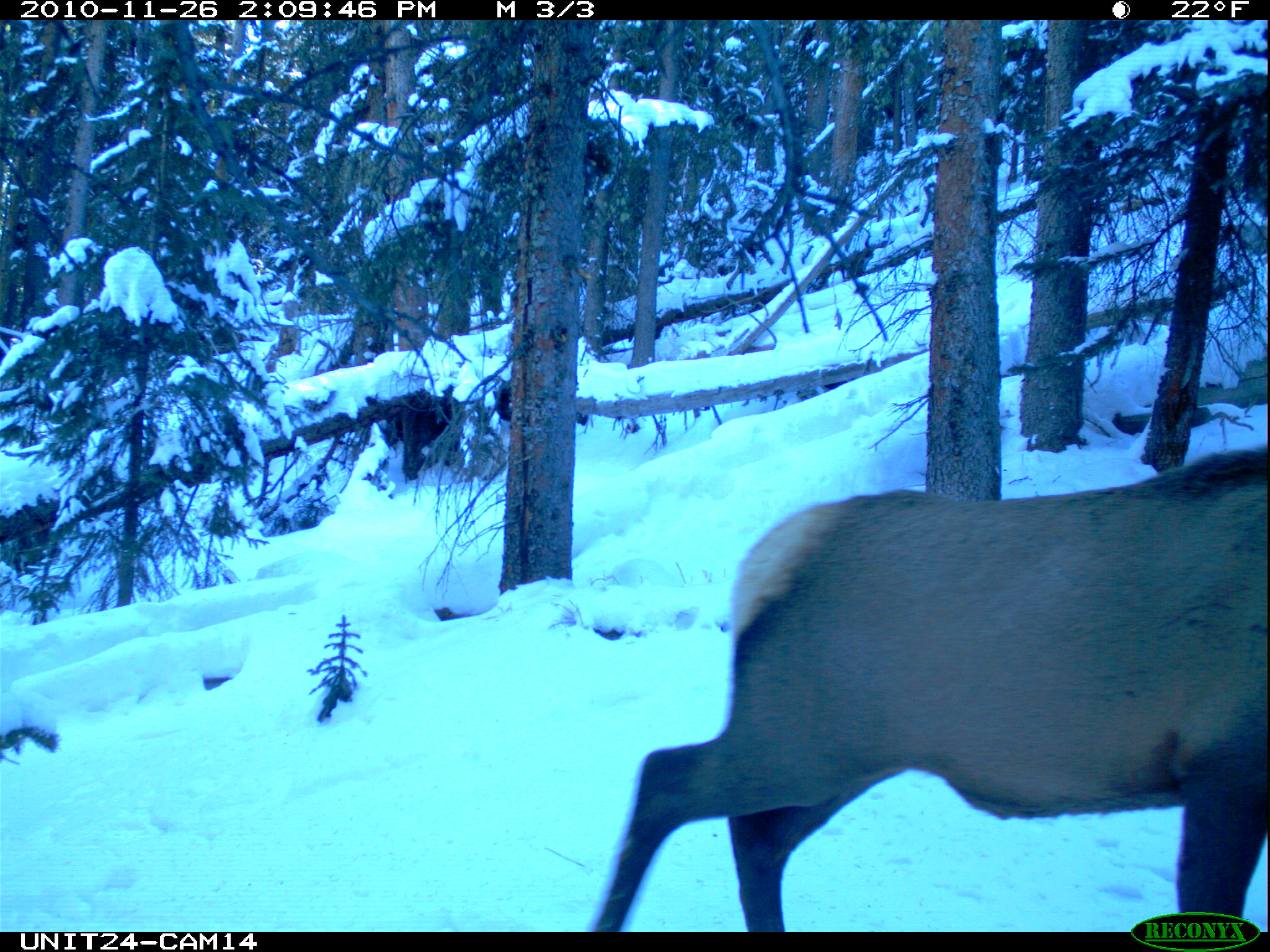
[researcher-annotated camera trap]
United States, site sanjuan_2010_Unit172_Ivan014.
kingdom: Animalia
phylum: Chordata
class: Mammalia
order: Artiodactyla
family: Cervidae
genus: Cervus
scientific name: Cervus elaphus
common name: red deer